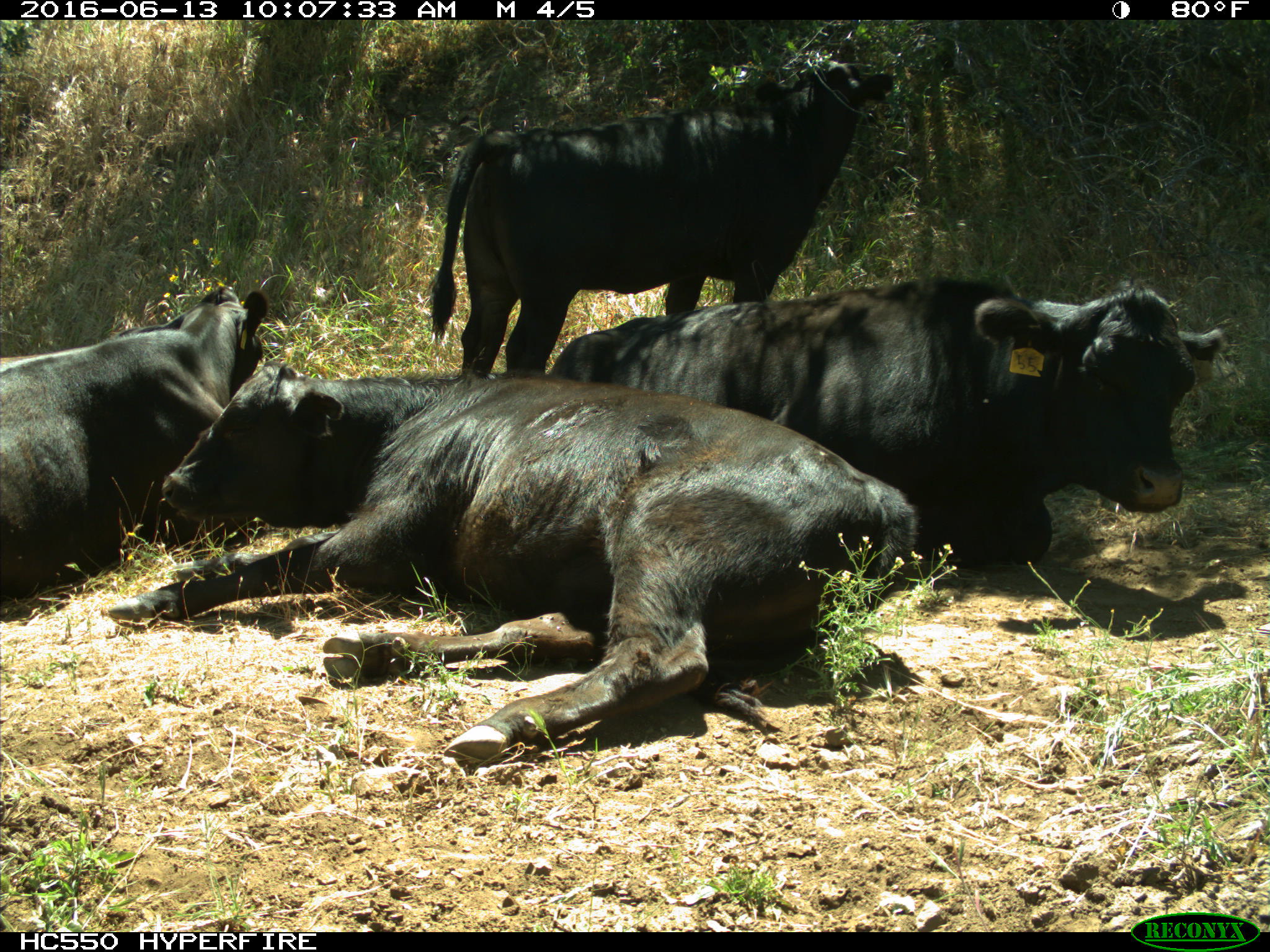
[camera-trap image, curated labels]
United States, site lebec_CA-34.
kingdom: Animalia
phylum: Chordata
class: Mammalia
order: Artiodactyla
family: Bovidae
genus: Bos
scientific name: Bos taurus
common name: domestic cow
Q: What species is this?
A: Bos taurus (domestic cow).